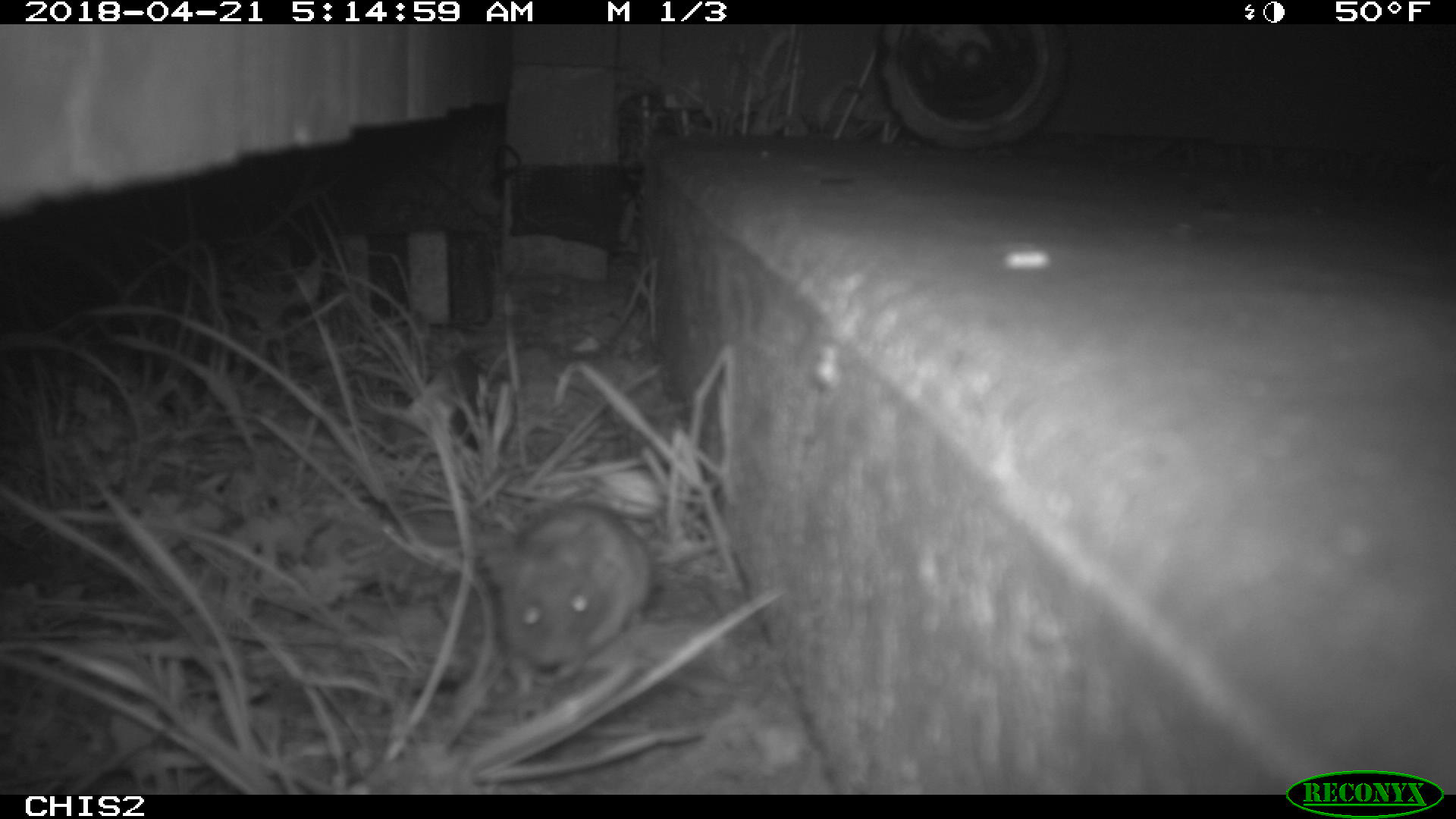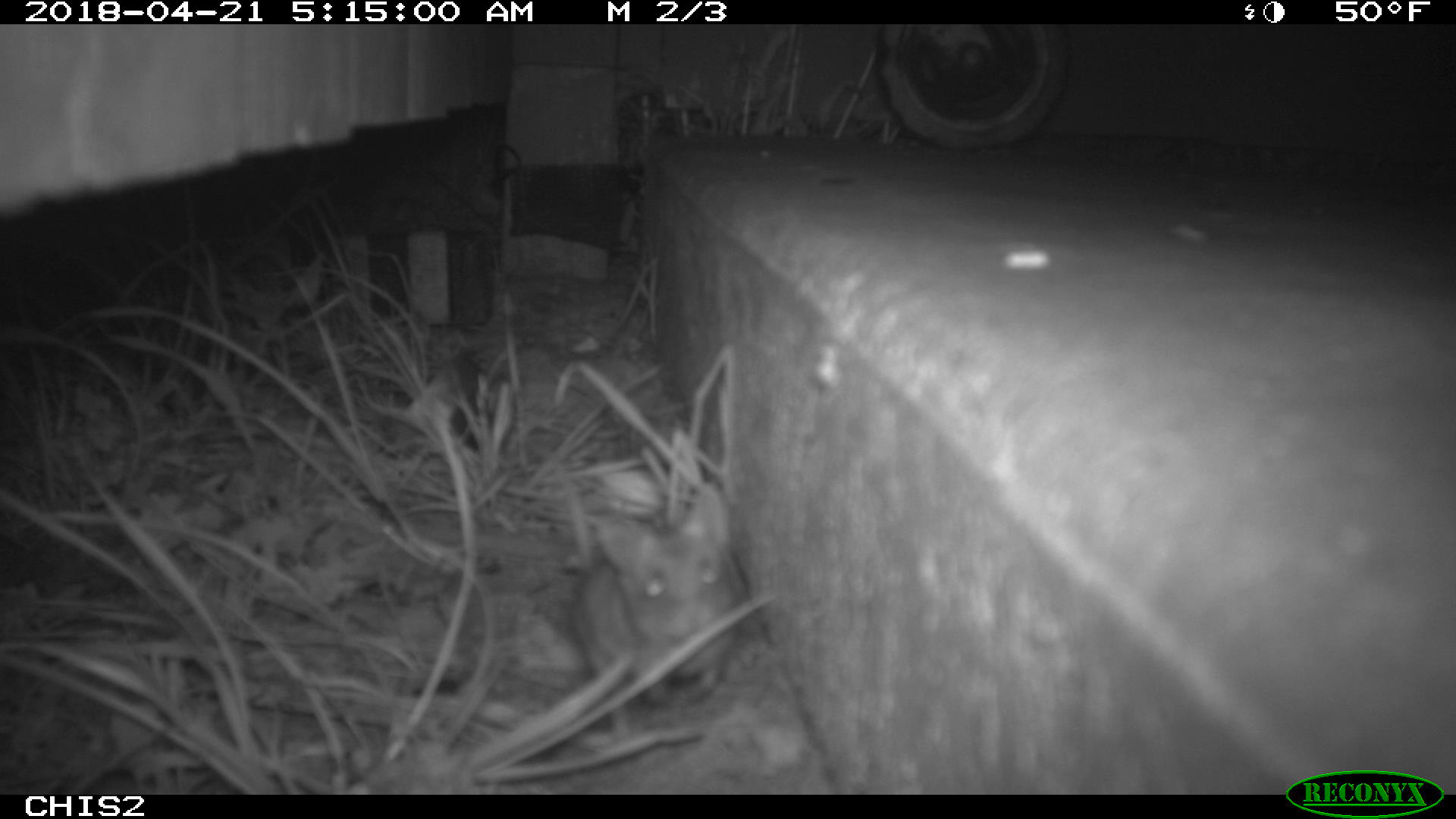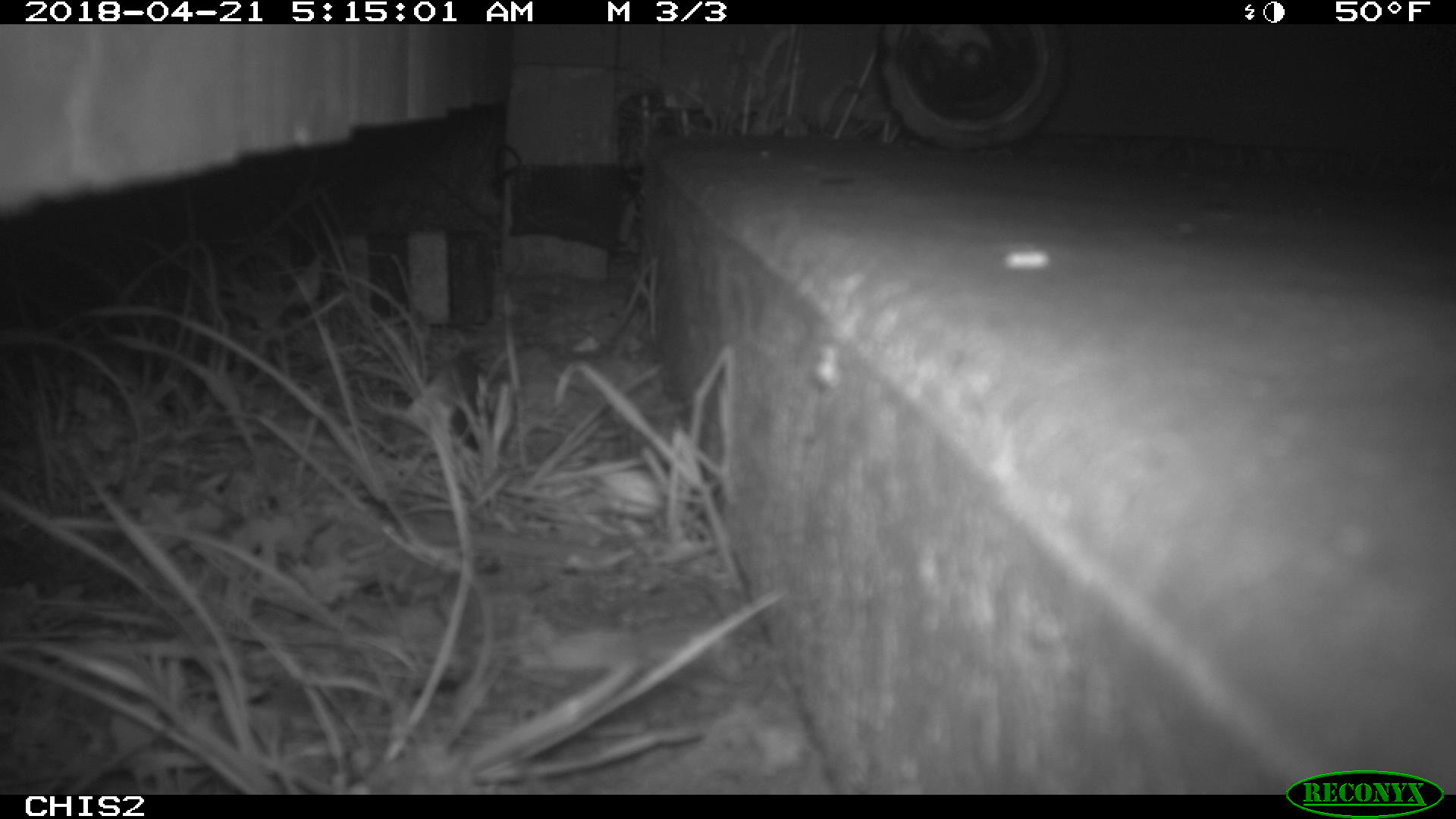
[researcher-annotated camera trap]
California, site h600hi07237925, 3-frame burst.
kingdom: Animalia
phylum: Chordata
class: Mammalia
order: Rodentia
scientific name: Rodentia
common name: rodent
Rodent (Rodentia).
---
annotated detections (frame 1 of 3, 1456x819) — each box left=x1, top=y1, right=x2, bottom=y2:
rodent: left=472, top=501, right=654, bottom=698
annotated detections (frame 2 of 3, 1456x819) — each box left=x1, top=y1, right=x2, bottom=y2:
rodent: left=573, top=484, right=734, bottom=736